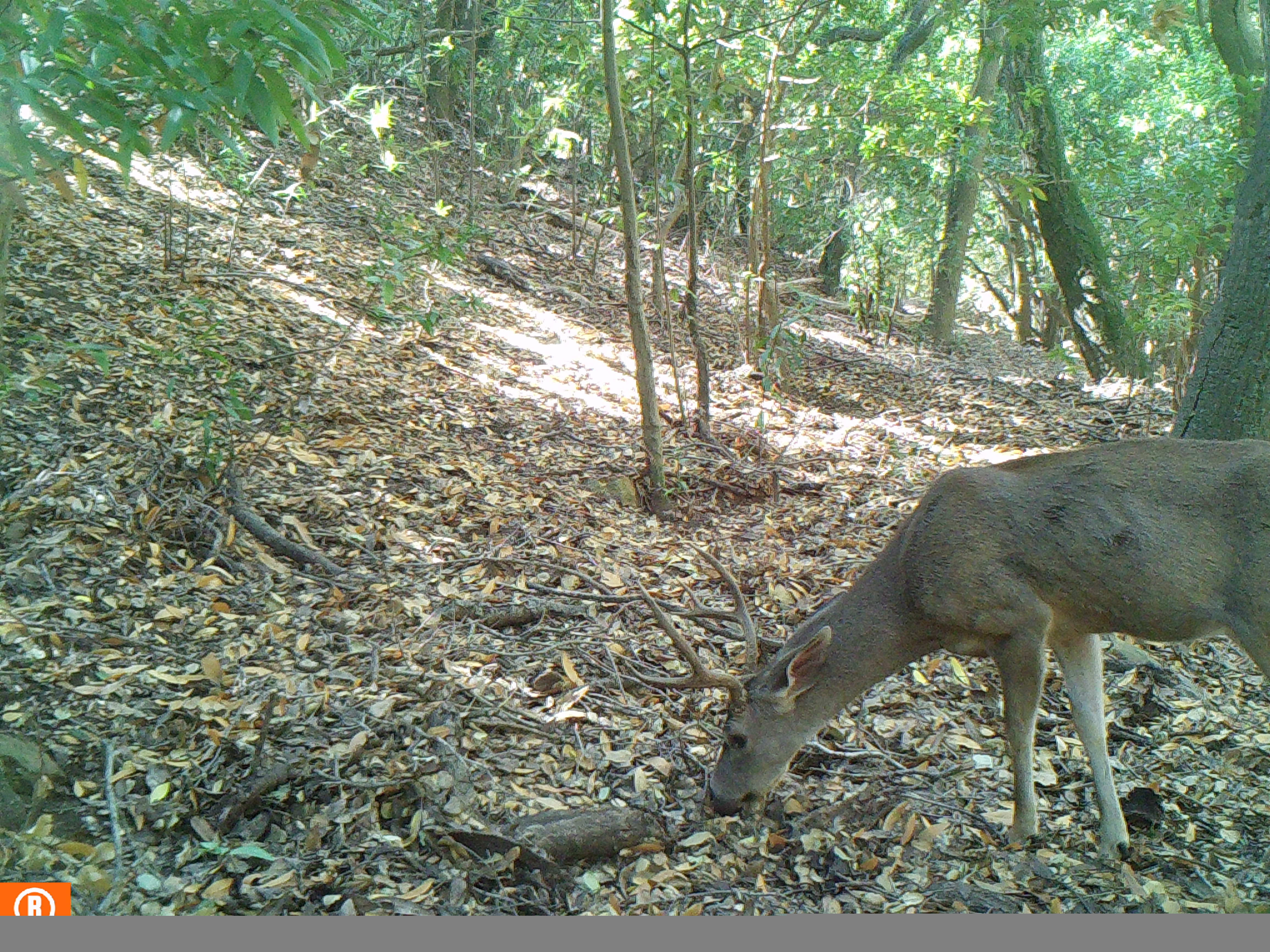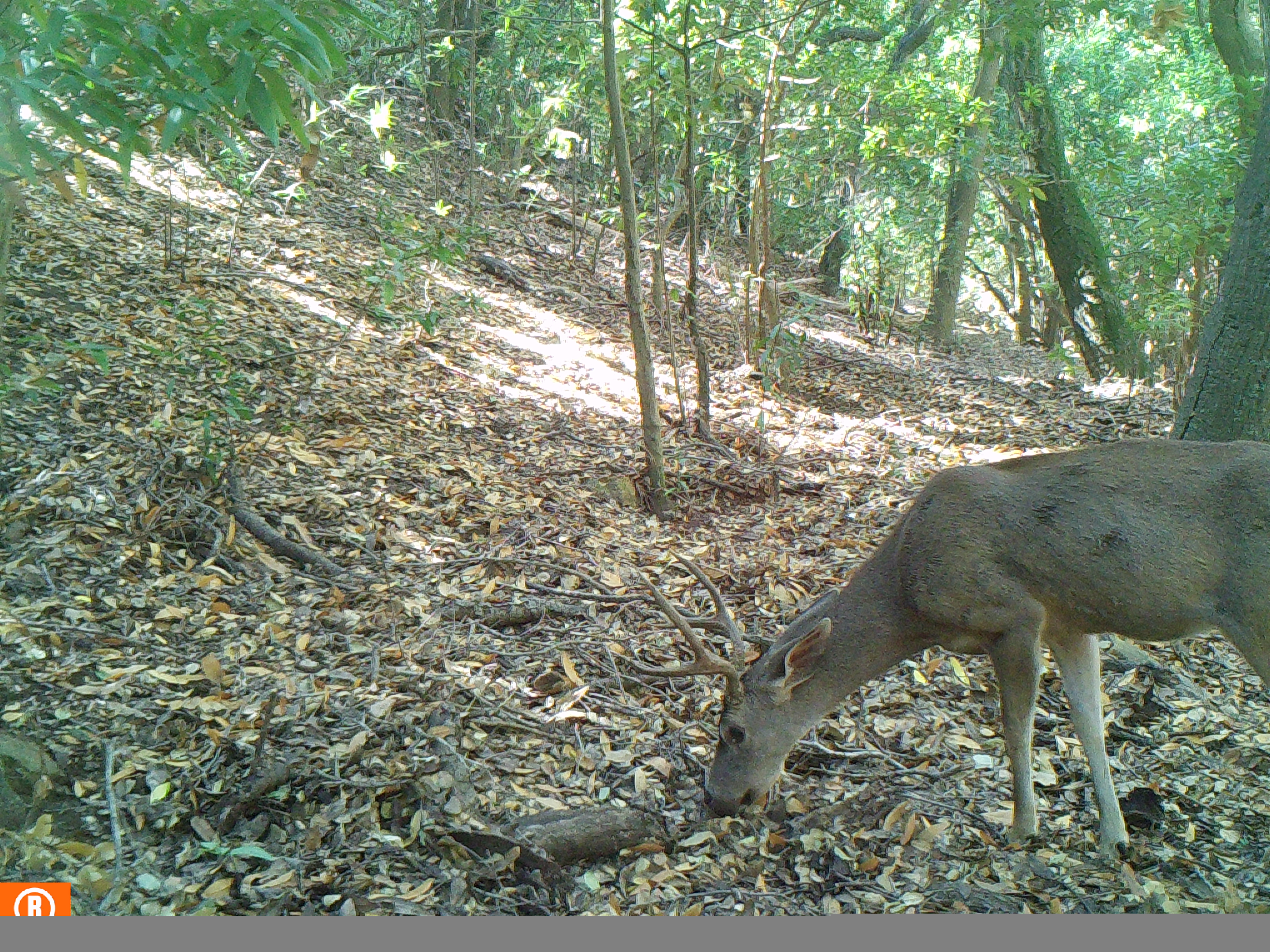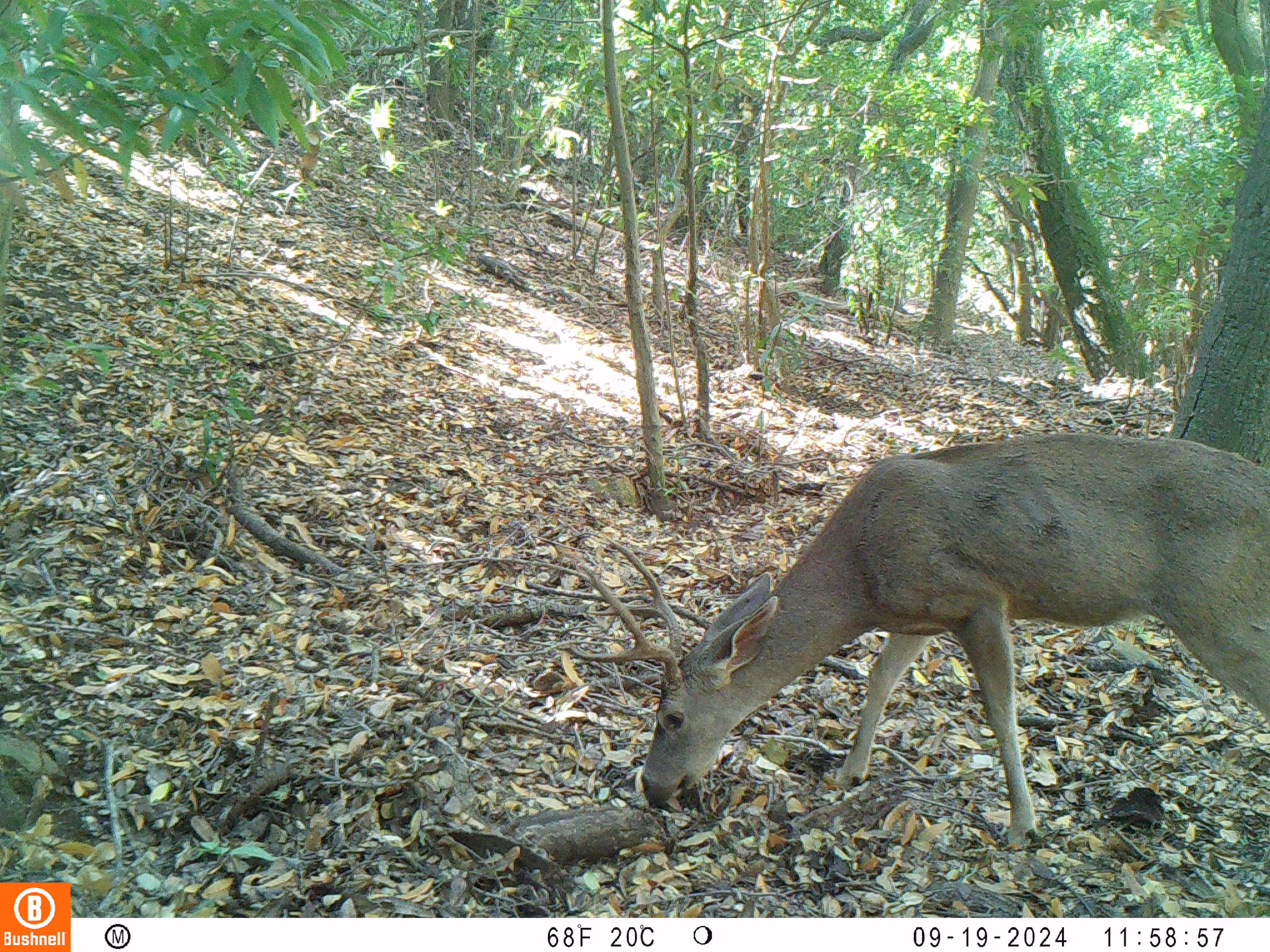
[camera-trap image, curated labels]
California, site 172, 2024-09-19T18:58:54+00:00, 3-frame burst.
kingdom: Animalia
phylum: Chordata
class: Mammalia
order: Artiodactyla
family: Cervidae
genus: Odocoileus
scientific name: Odocoileus hemionus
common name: mule deer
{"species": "mule deer (Odocoileus hemionus)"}